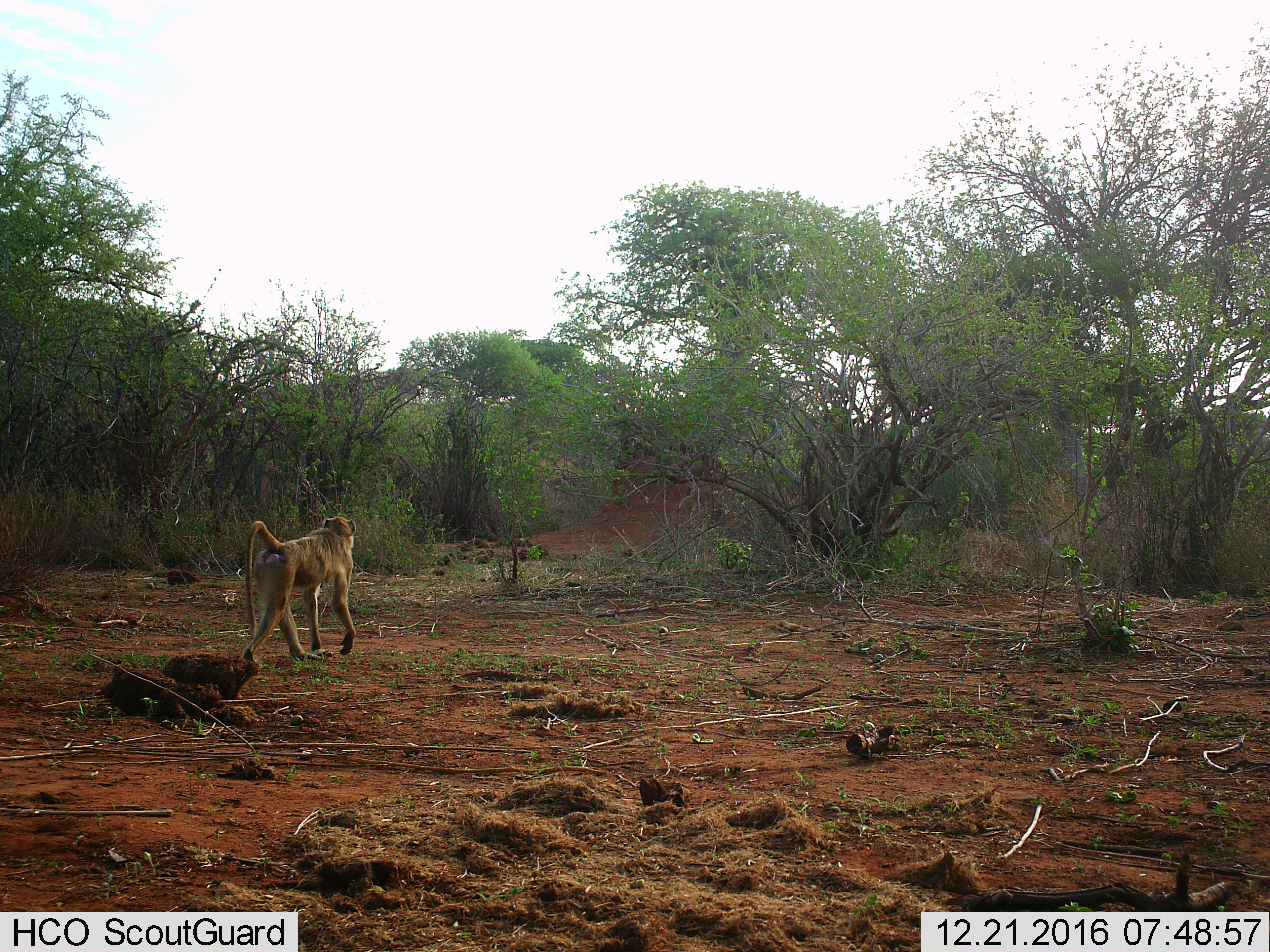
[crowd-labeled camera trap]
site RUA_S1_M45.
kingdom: Animalia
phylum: Chordata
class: Mammalia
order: Primates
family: Cercopithecidae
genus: Papio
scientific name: Papio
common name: baboon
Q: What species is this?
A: Baboon (Papio).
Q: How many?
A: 1.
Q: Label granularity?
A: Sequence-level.